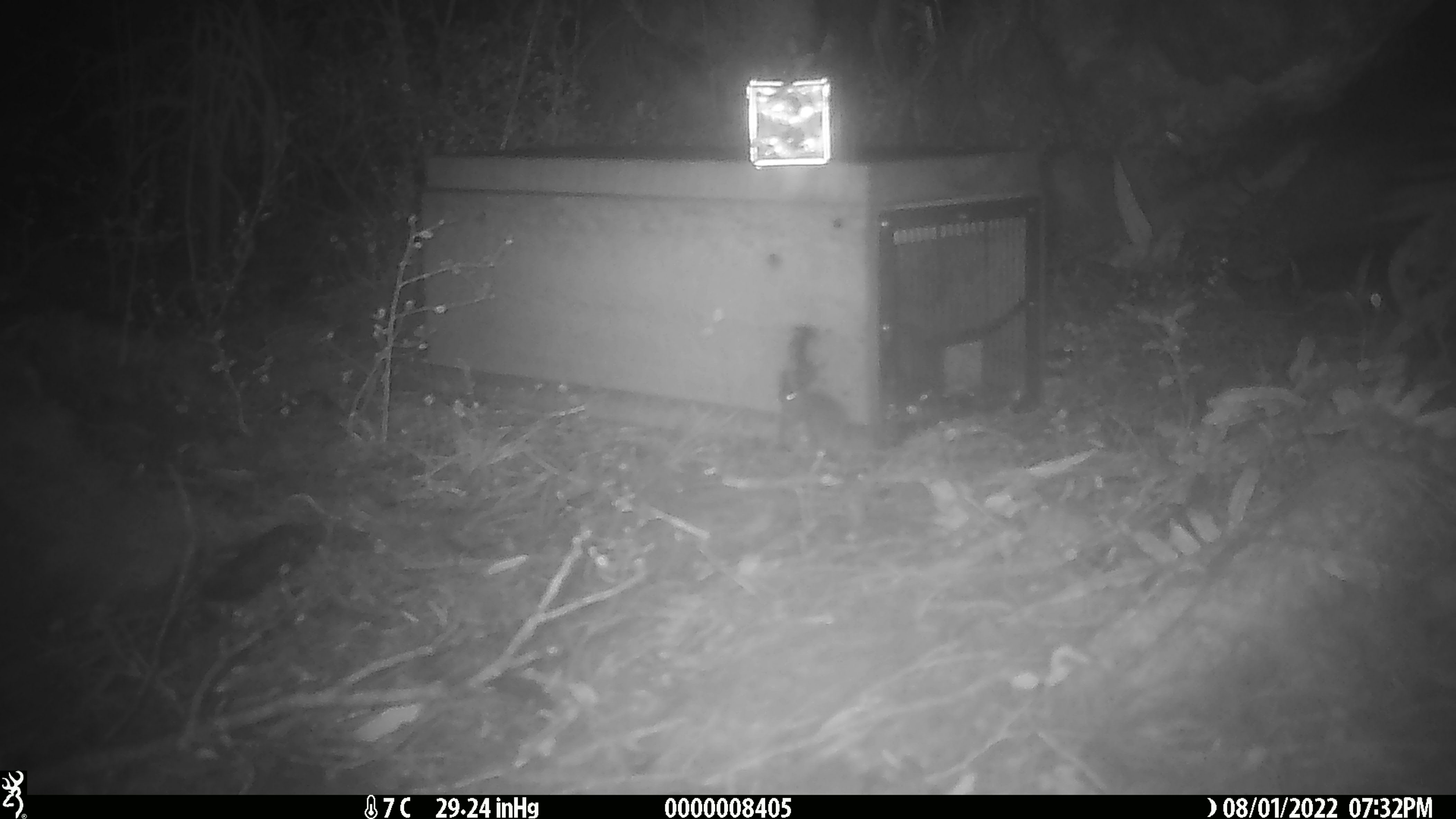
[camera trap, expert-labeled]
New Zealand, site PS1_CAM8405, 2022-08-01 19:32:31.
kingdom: Animalia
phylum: Chordata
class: Mammalia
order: Rodentia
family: Muridae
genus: Mus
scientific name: Mus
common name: mouse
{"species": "mouse (Mus)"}